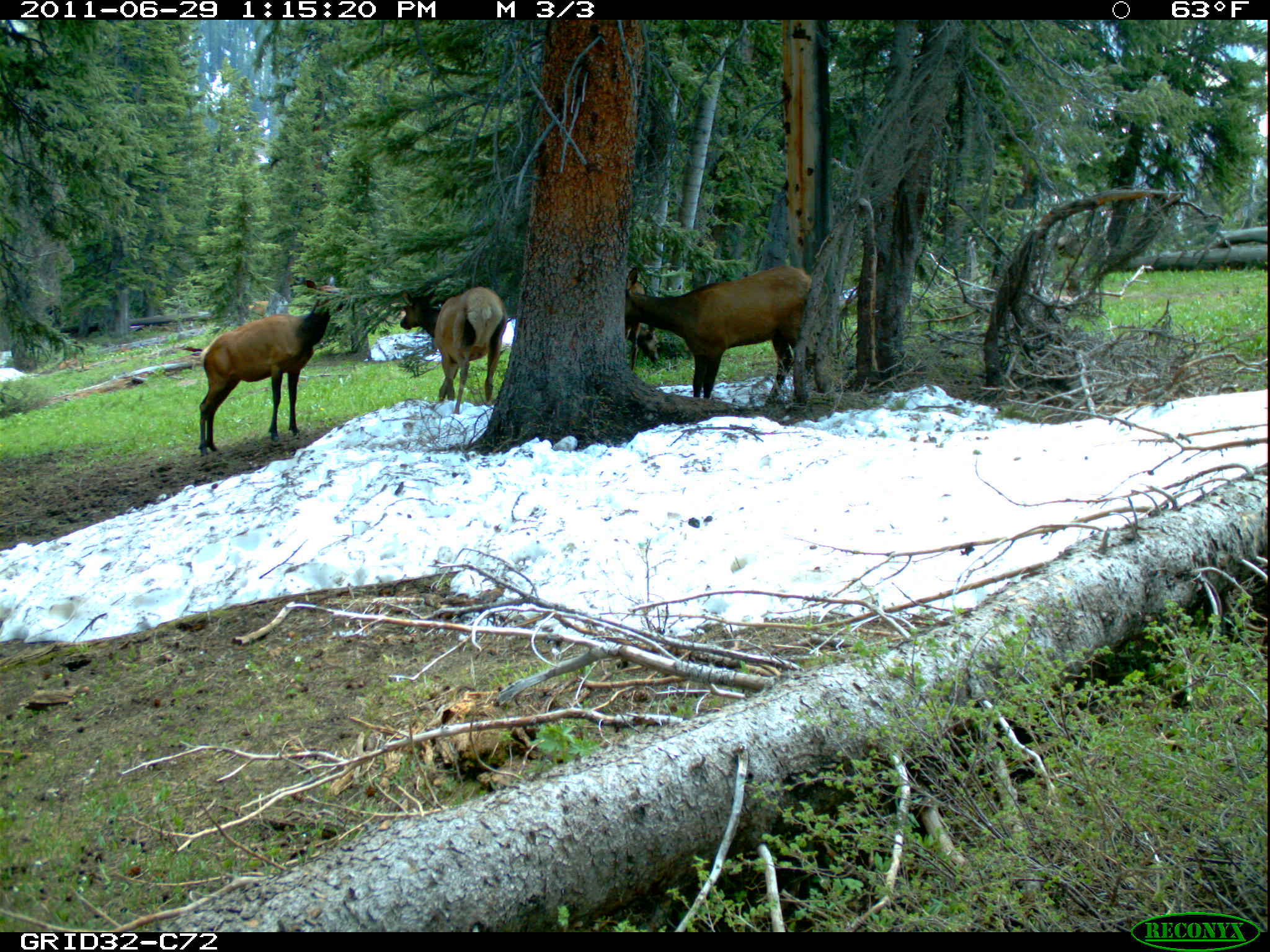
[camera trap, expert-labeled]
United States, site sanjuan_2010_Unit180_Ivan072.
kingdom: Animalia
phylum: Chordata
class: Mammalia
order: Artiodactyla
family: Cervidae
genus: Cervus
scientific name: Cervus elaphus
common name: red deer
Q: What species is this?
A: Cervus elaphus (red deer).